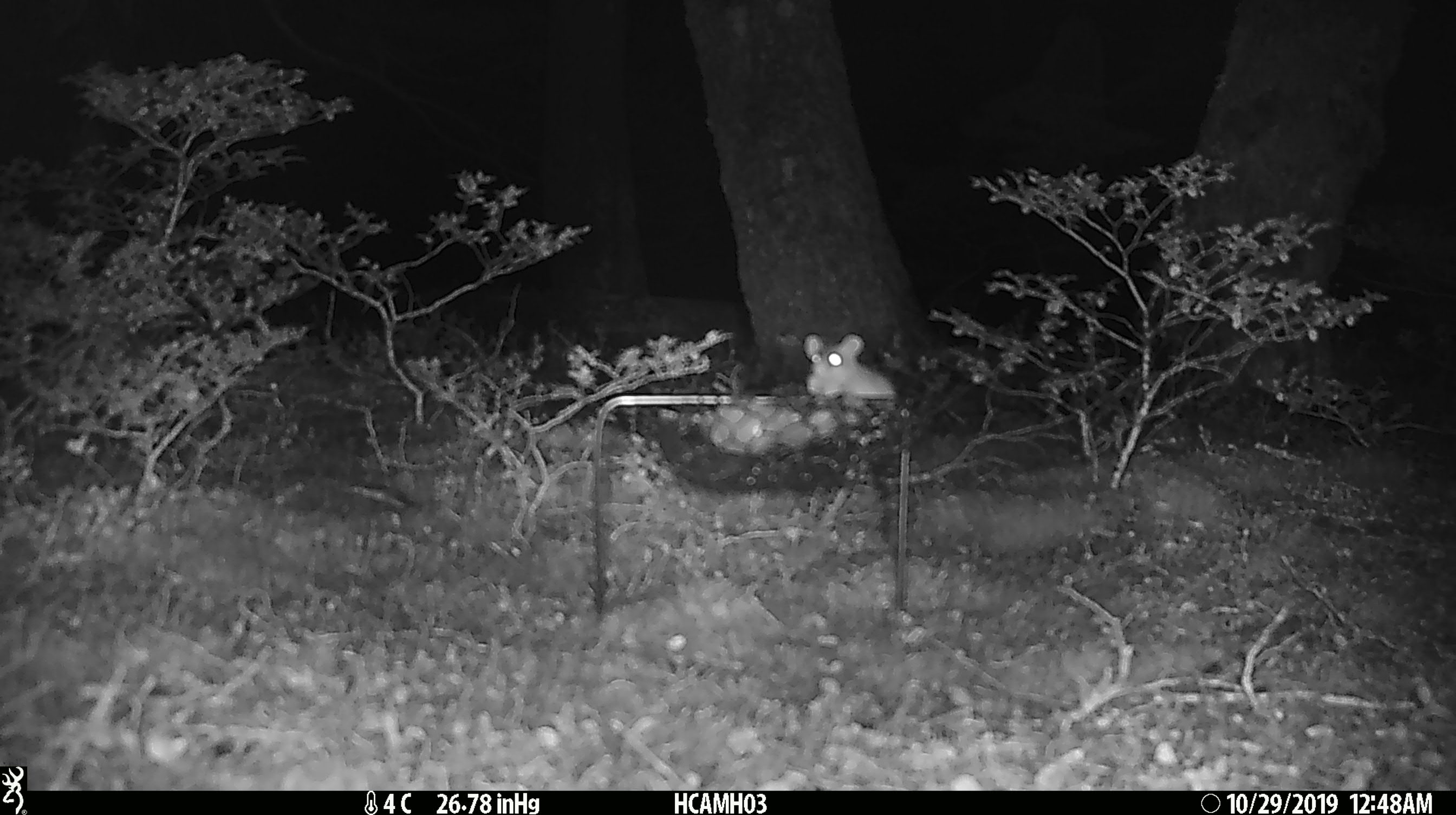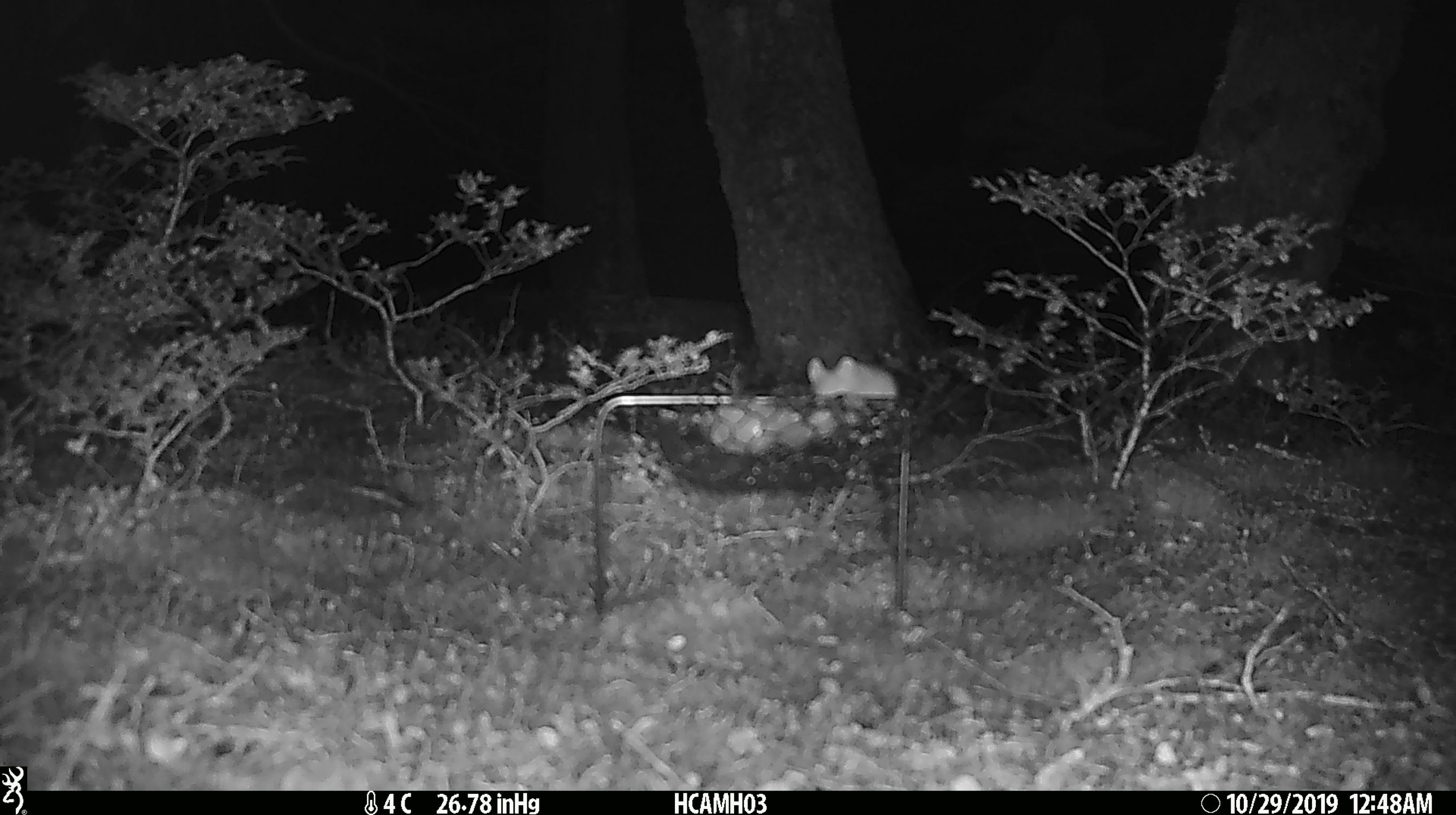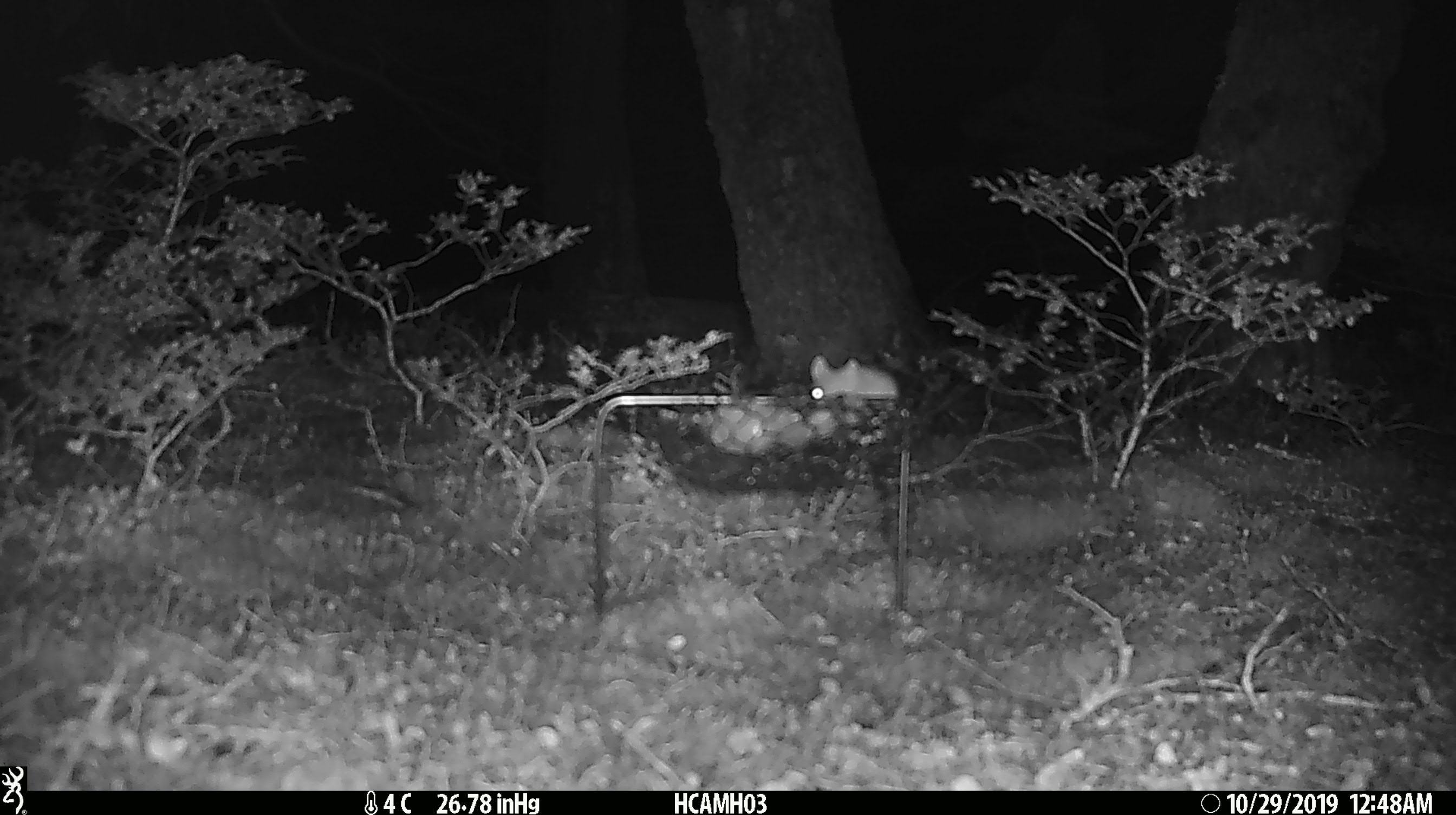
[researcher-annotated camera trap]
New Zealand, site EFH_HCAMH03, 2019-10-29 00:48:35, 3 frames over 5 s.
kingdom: Animalia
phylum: Chordata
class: Mammalia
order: Rodentia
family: Muridae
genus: Mus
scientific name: Mus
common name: mouse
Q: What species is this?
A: Mouse (Mus).